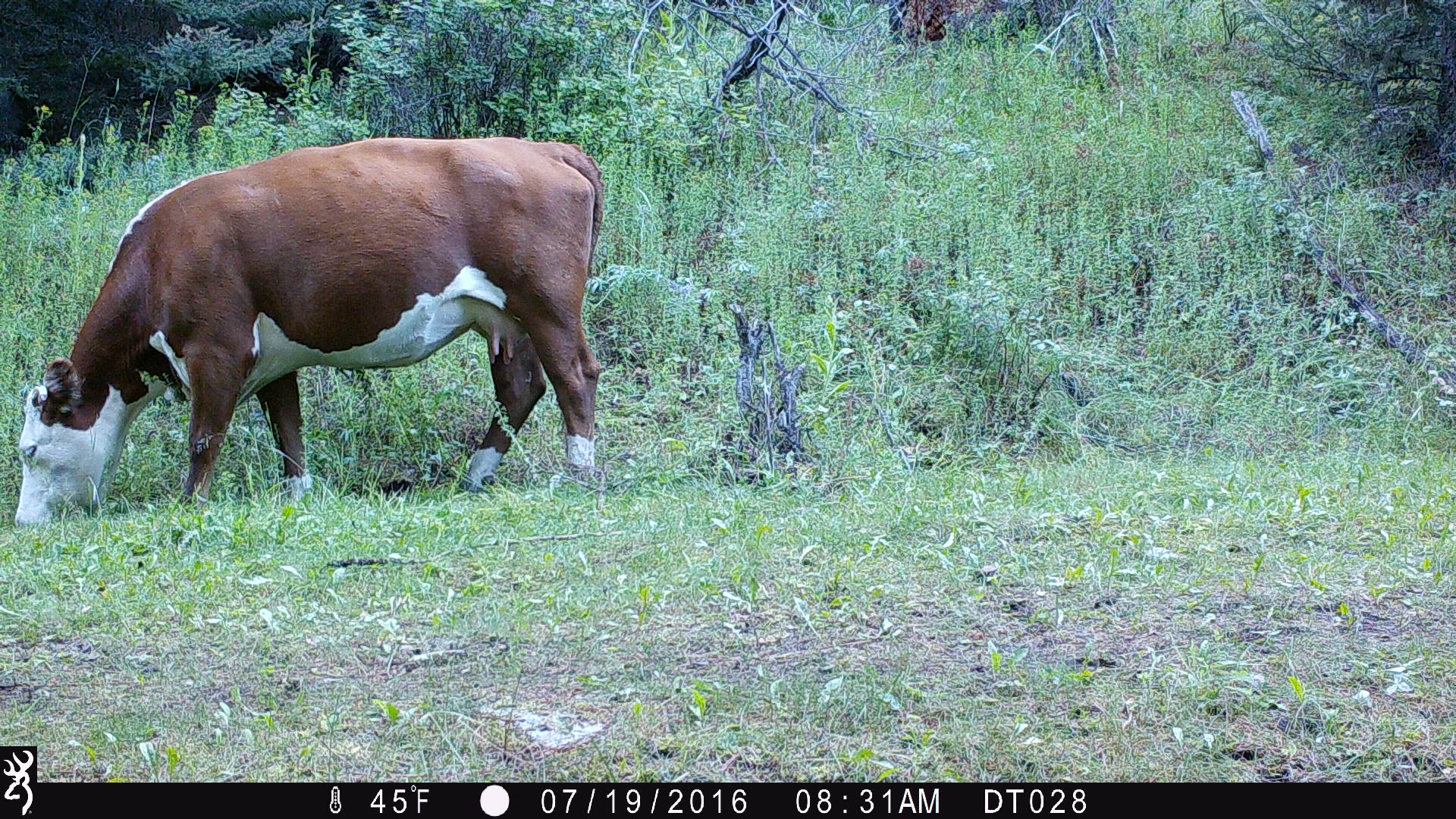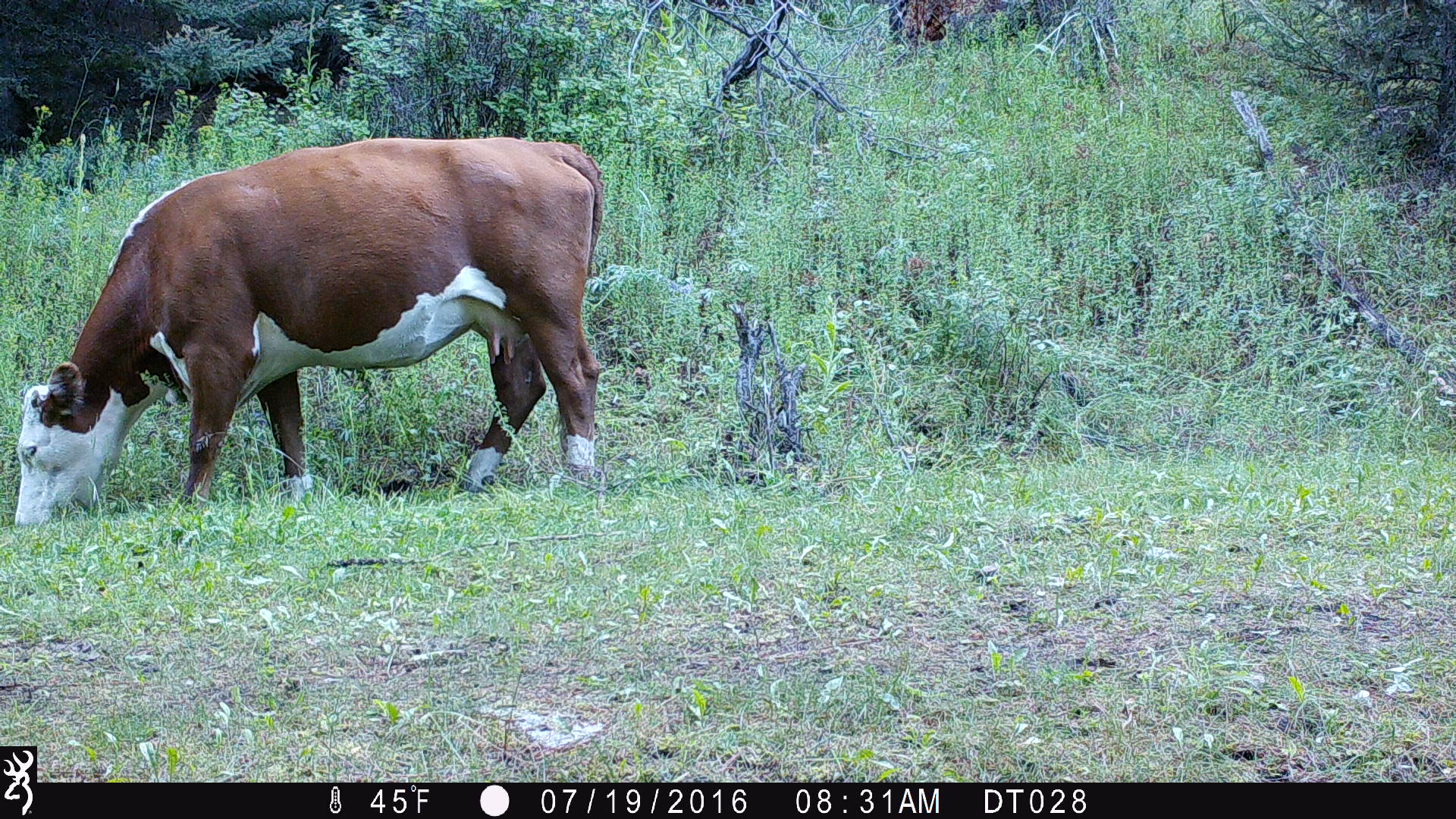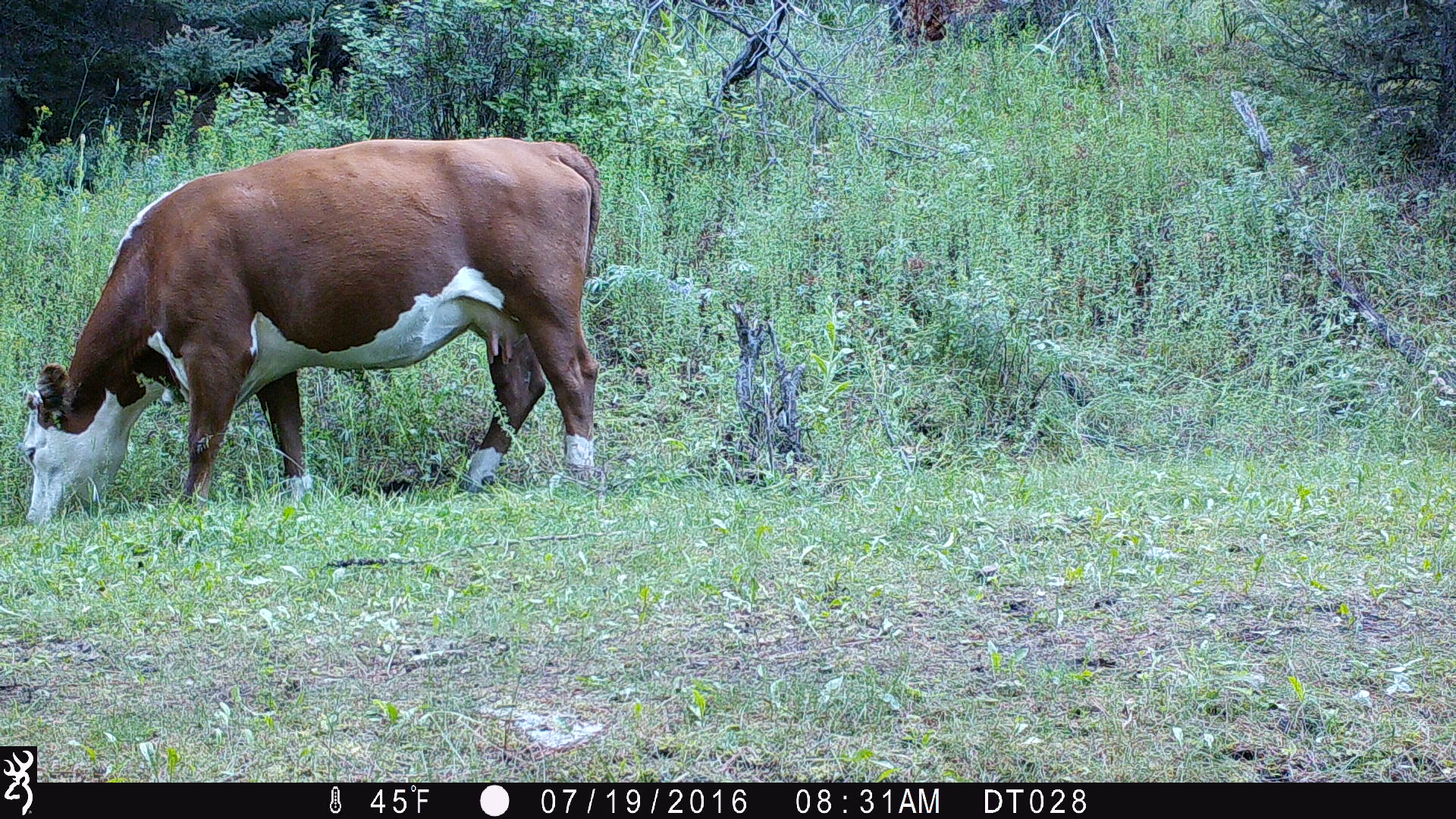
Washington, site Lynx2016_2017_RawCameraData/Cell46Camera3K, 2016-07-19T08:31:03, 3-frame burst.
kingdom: Animalia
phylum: Chordata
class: Mammalia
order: Artiodactyla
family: Bovidae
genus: Bos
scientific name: Bos taurus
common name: domestic cattle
Domestic cattle (Bos taurus). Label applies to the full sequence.